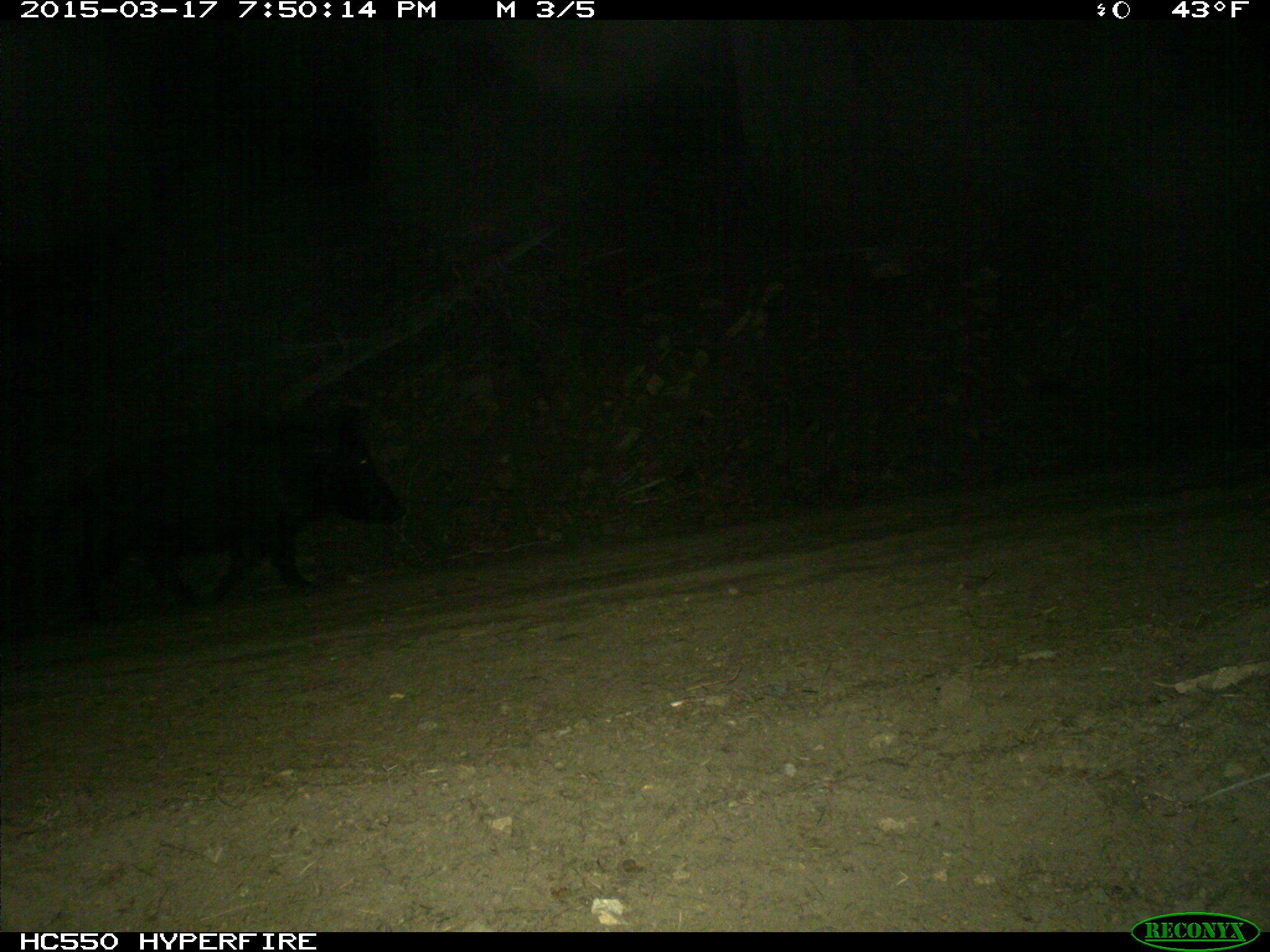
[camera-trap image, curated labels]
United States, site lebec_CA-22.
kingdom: Animalia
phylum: Chordata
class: Mammalia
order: Artiodactyla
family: Suidae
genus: Sus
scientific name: Sus scrofa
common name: wild boar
Sus scrofa (wild boar).